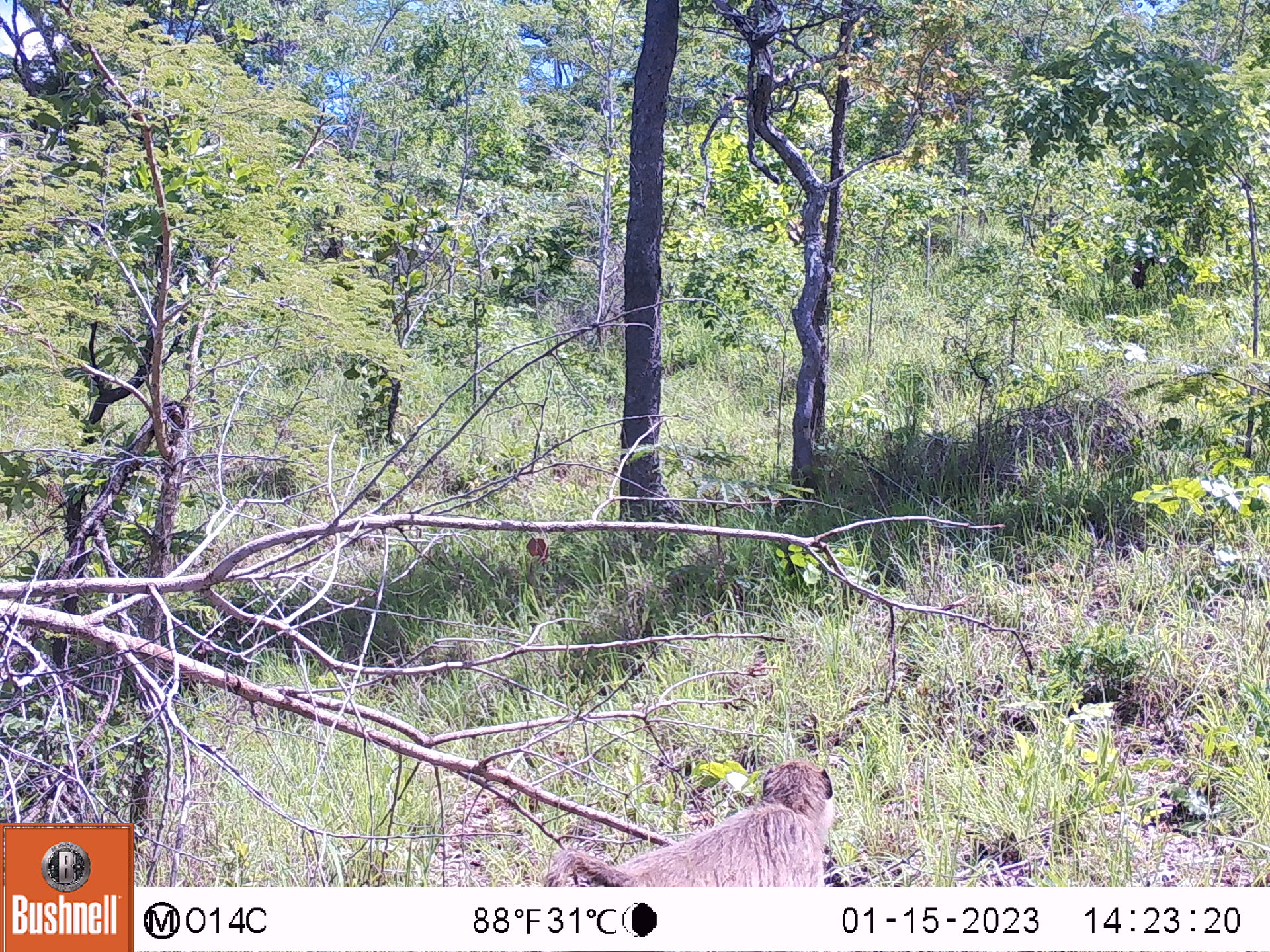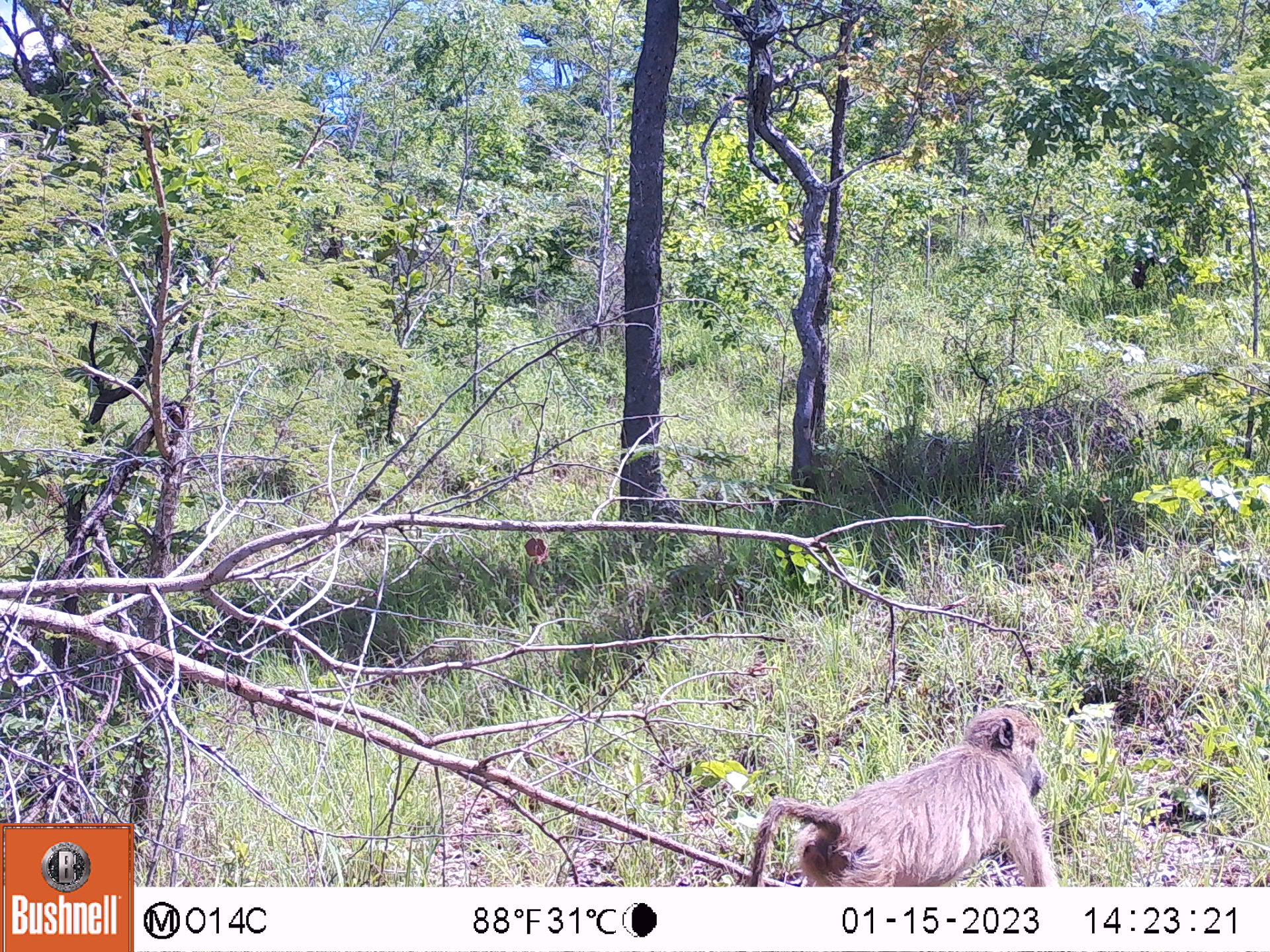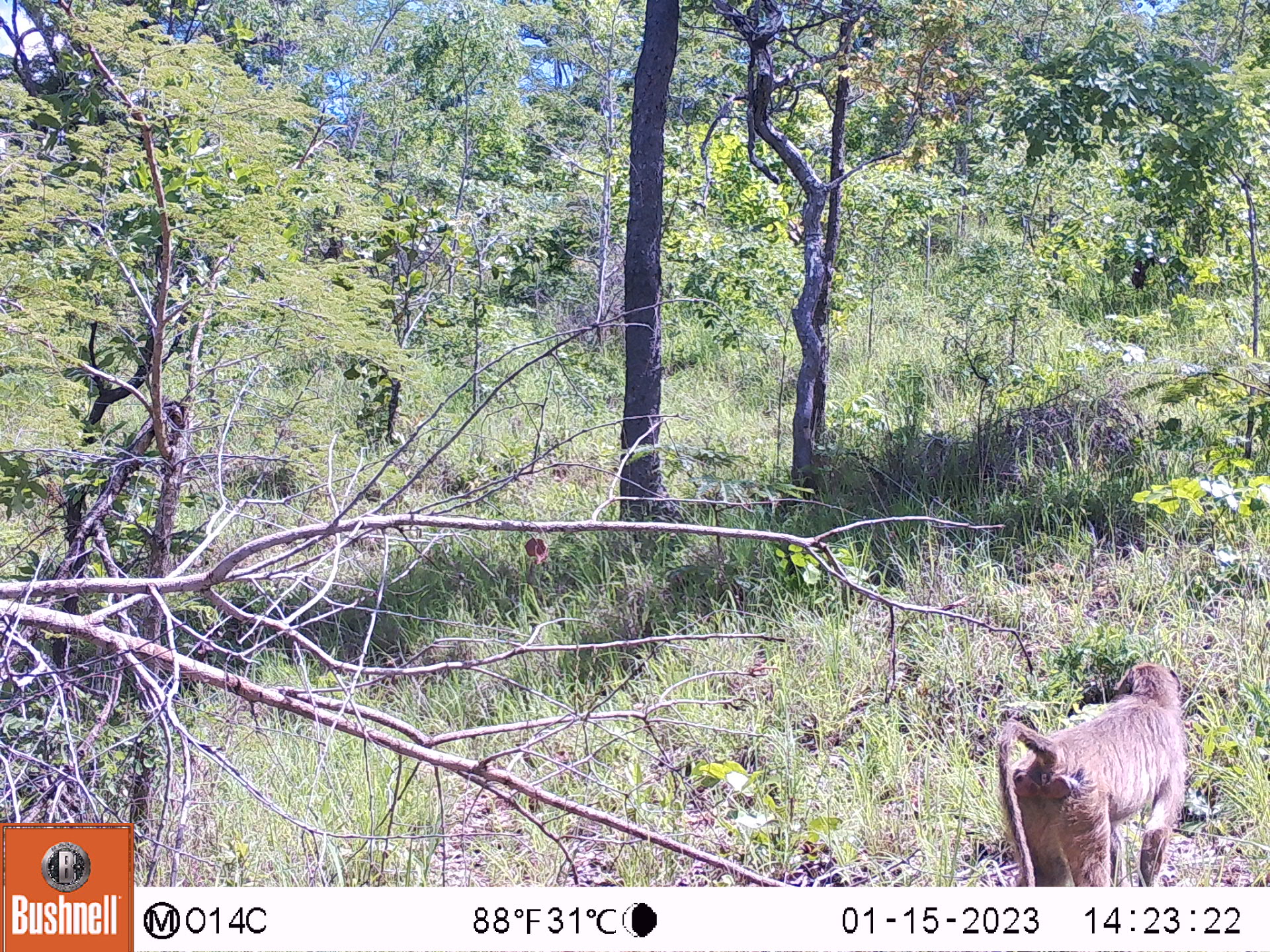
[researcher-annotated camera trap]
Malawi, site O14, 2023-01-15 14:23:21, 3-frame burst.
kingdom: Animalia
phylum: Chordata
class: Mammalia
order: Primates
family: Cercopithecidae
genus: Papio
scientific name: Papio cynocephalus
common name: yellow baboon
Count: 1.